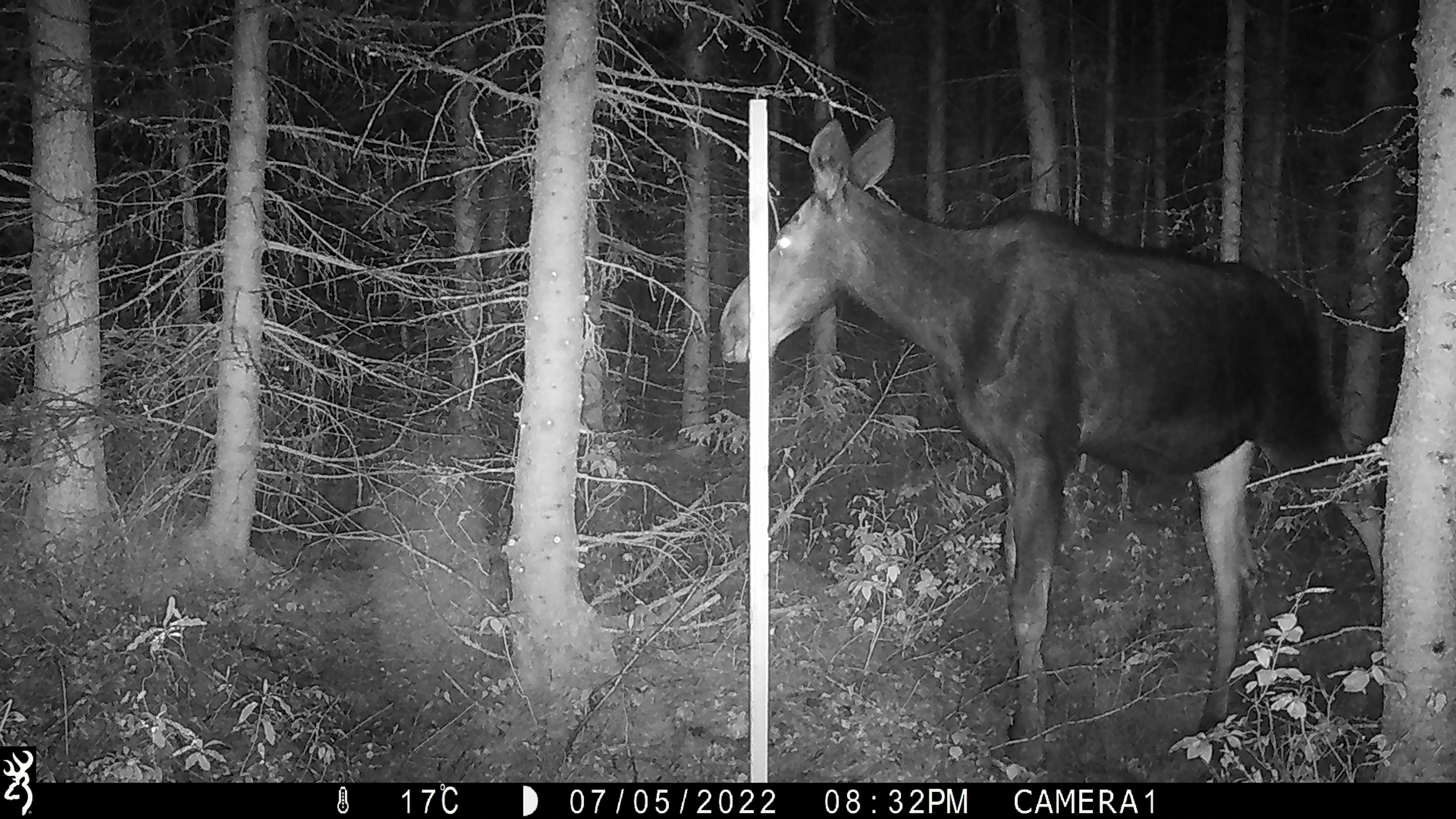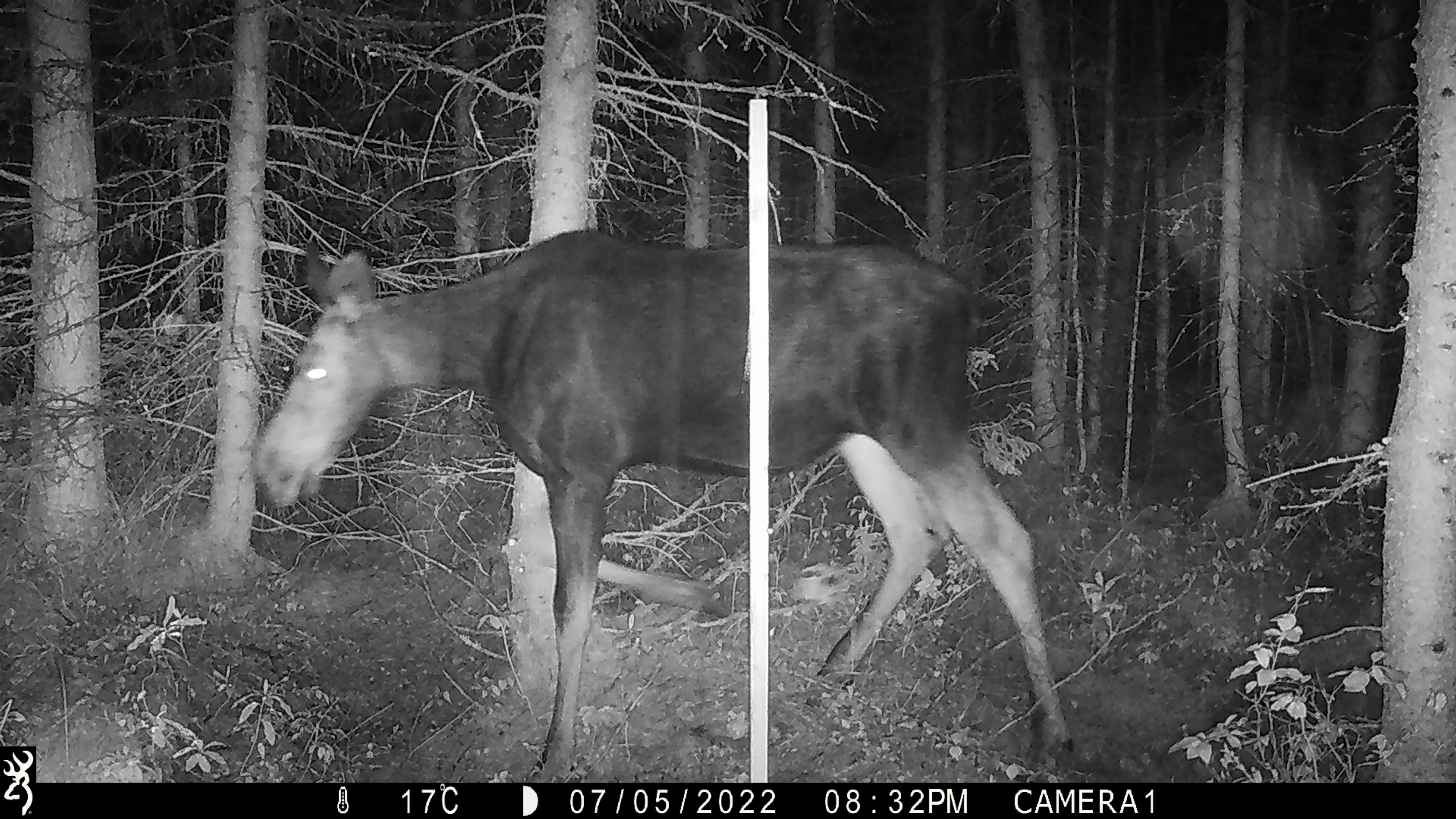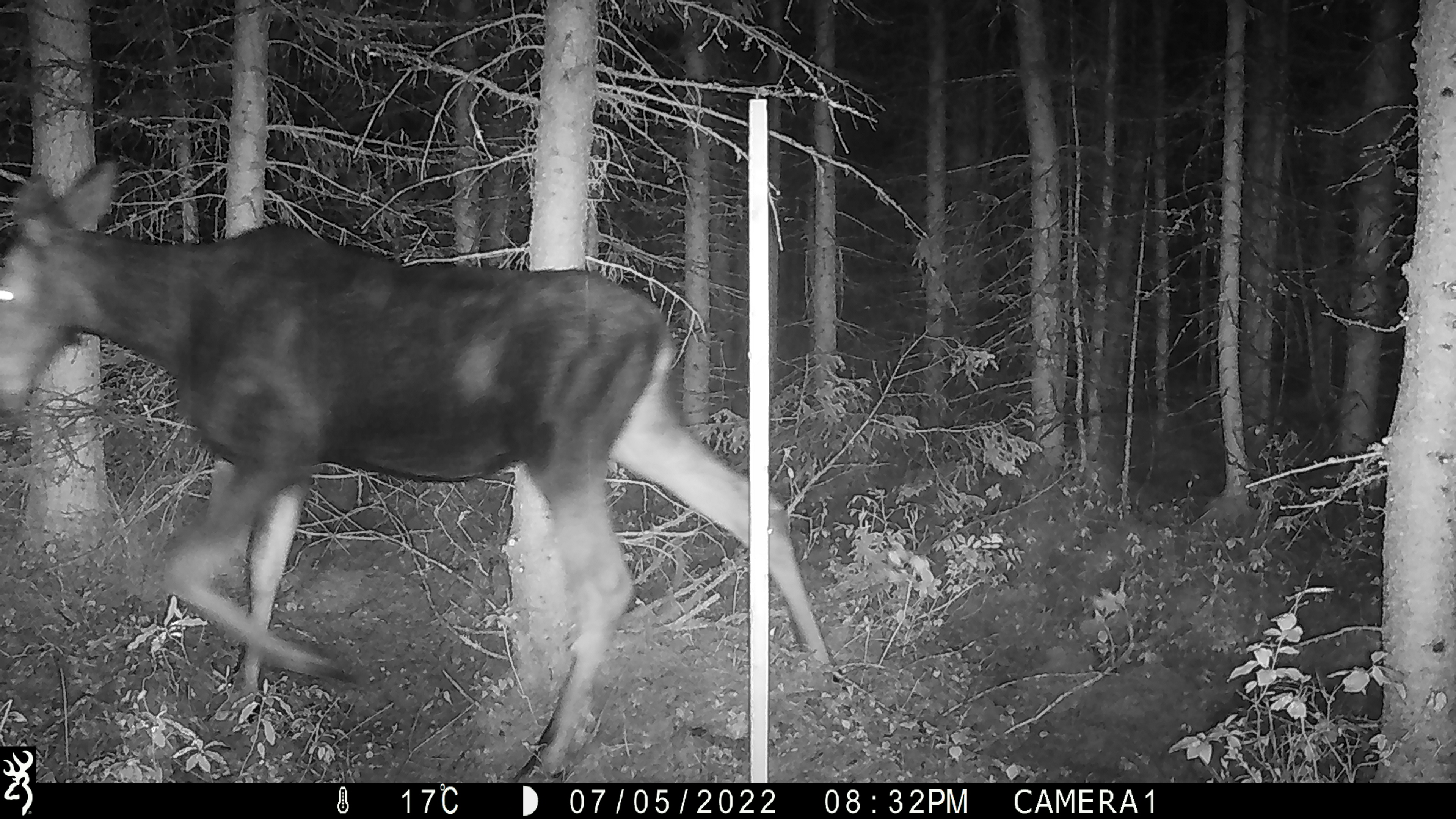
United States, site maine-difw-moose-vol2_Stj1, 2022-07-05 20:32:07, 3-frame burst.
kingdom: Animalia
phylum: Chordata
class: Mammalia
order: Artiodactyla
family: Cervidae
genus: Alces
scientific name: Alces alces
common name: moose